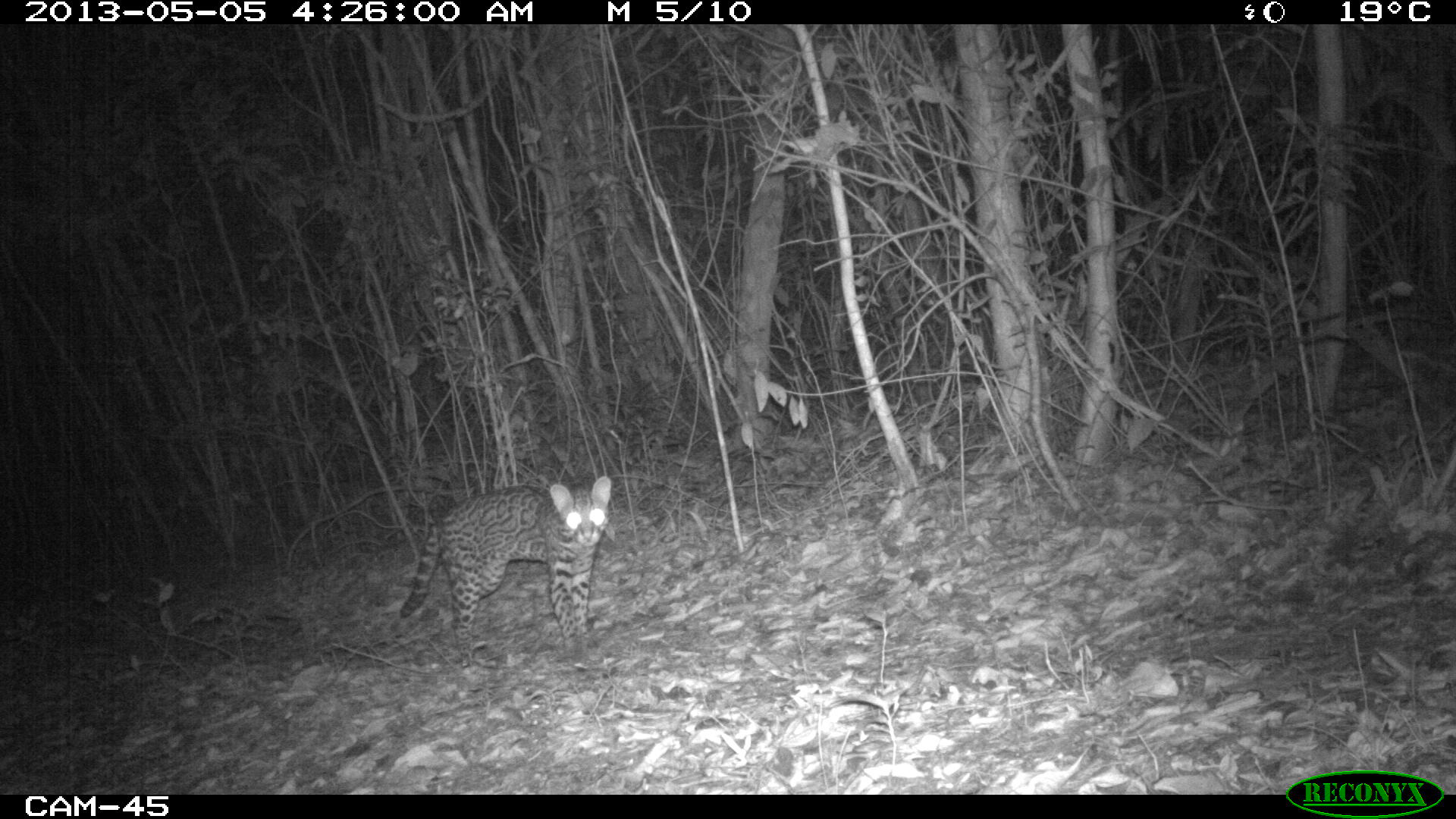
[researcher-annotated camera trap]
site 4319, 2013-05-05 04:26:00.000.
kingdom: Animalia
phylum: Chordata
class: Mammalia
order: Carnivora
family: Felidae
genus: Leopardus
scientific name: Leopardus pardalis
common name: ocelot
Leopardus pardalis (ocelot), count 1.